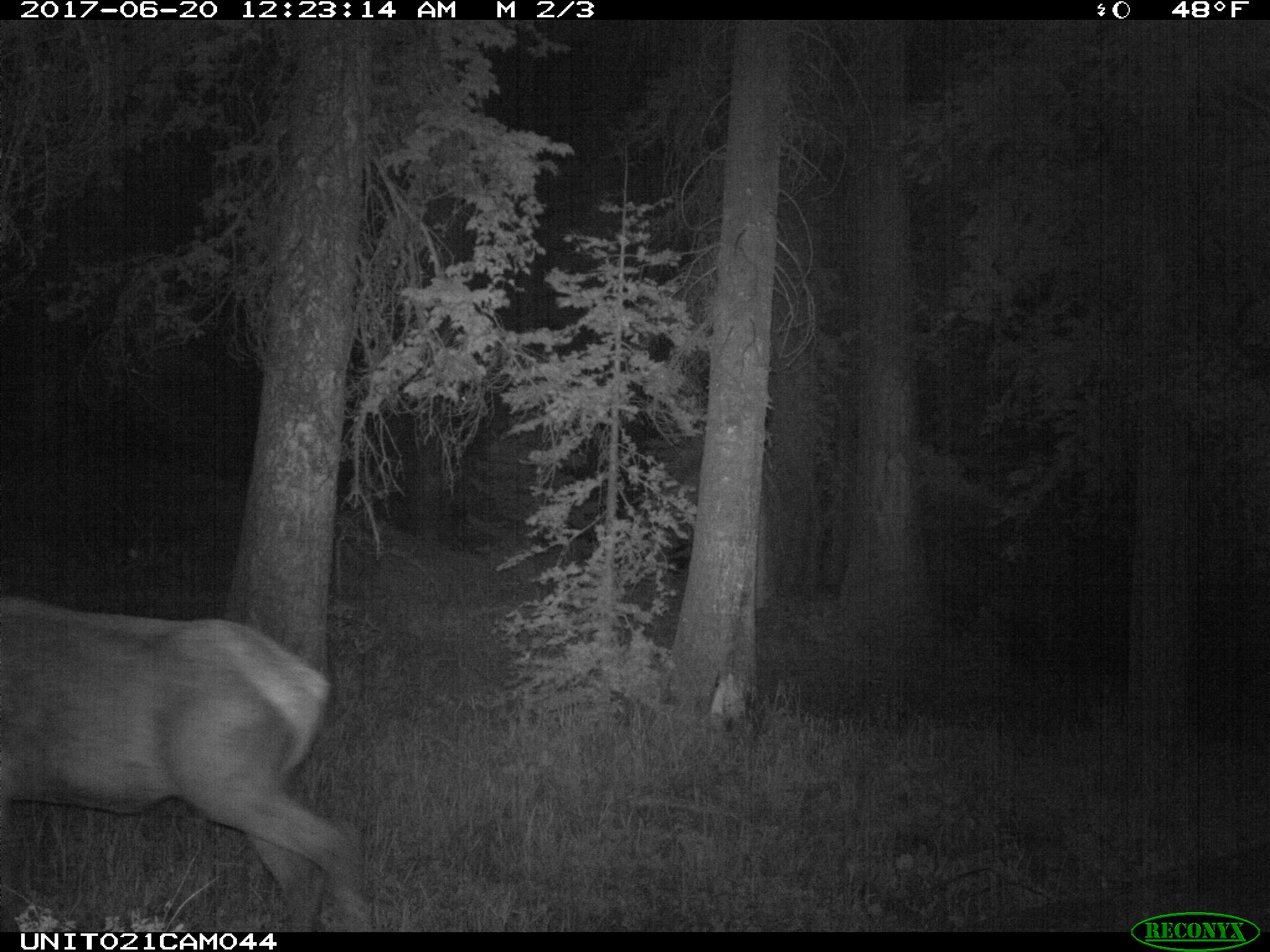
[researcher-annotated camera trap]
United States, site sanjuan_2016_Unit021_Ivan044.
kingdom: Animalia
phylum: Chordata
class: Mammalia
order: Artiodactyla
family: Cervidae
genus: Cervus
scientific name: Cervus elaphus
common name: red deer